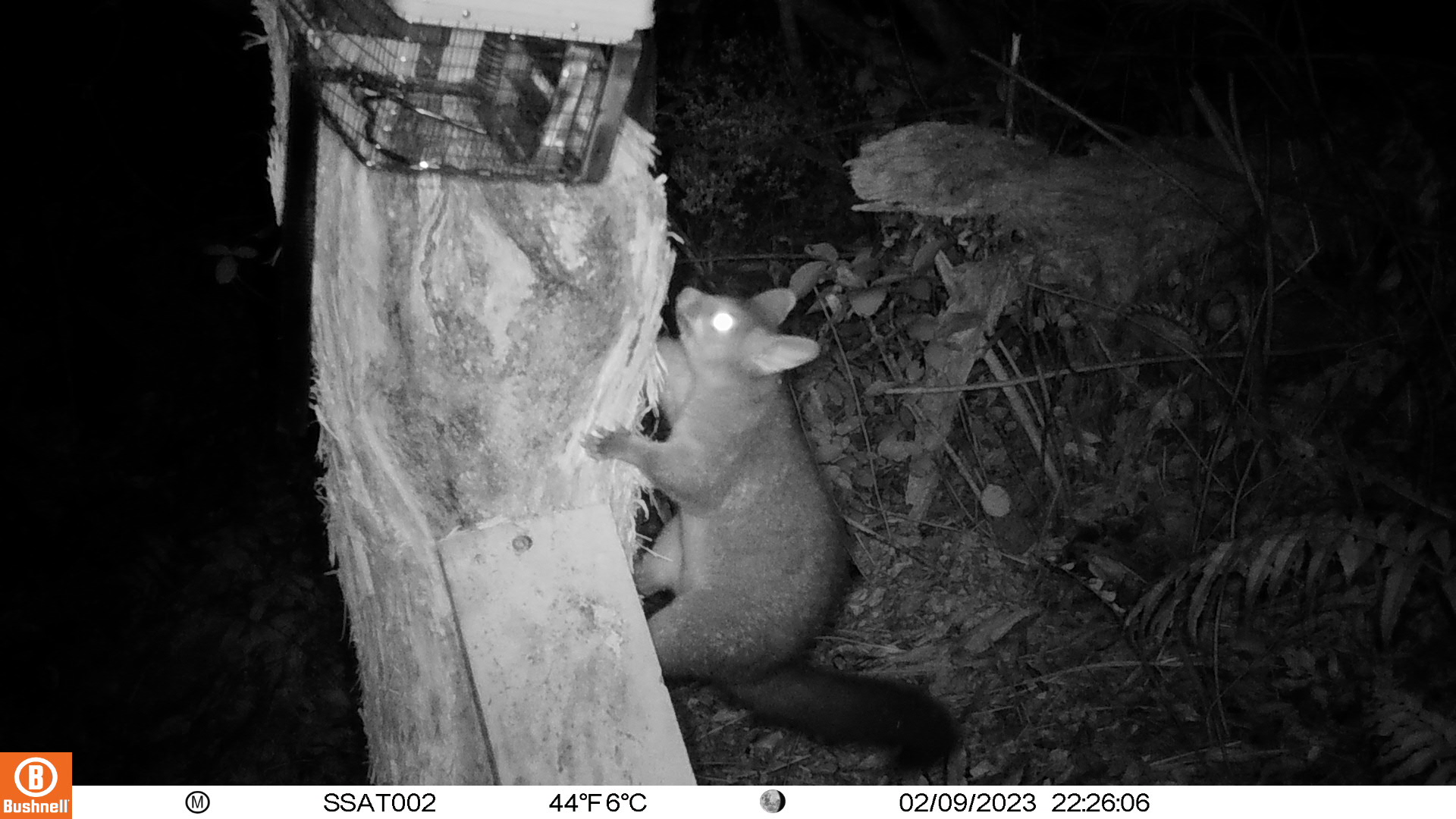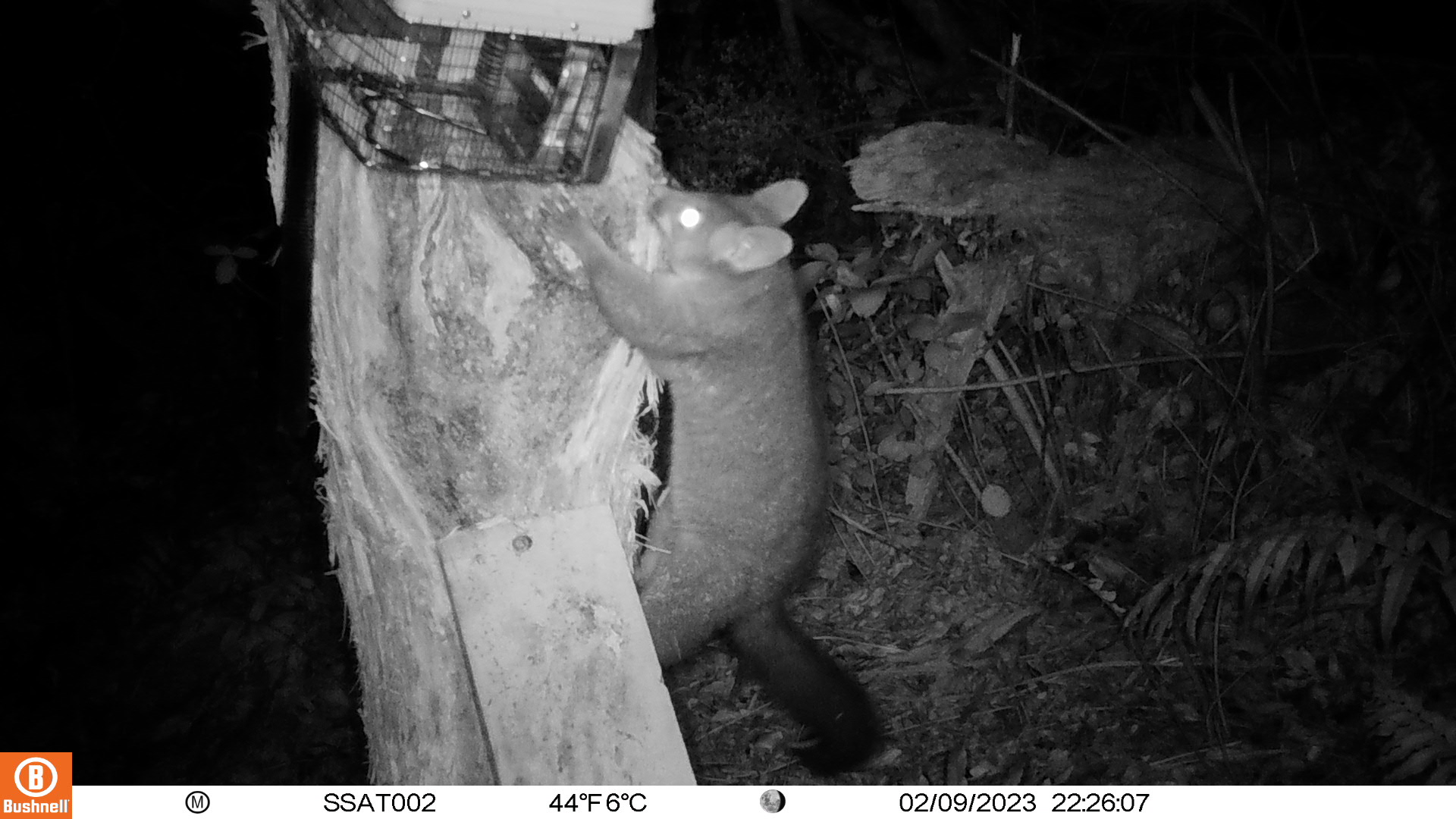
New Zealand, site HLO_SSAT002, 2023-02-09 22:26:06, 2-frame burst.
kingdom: Animalia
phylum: Chordata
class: Mammalia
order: Diprotodontia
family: Phalangeridae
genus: Trichosurus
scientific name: Trichosurus vulpecula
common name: common brushtail possum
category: possum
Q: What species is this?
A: Possum (common brushtail possum) (Trichosurus vulpecula).